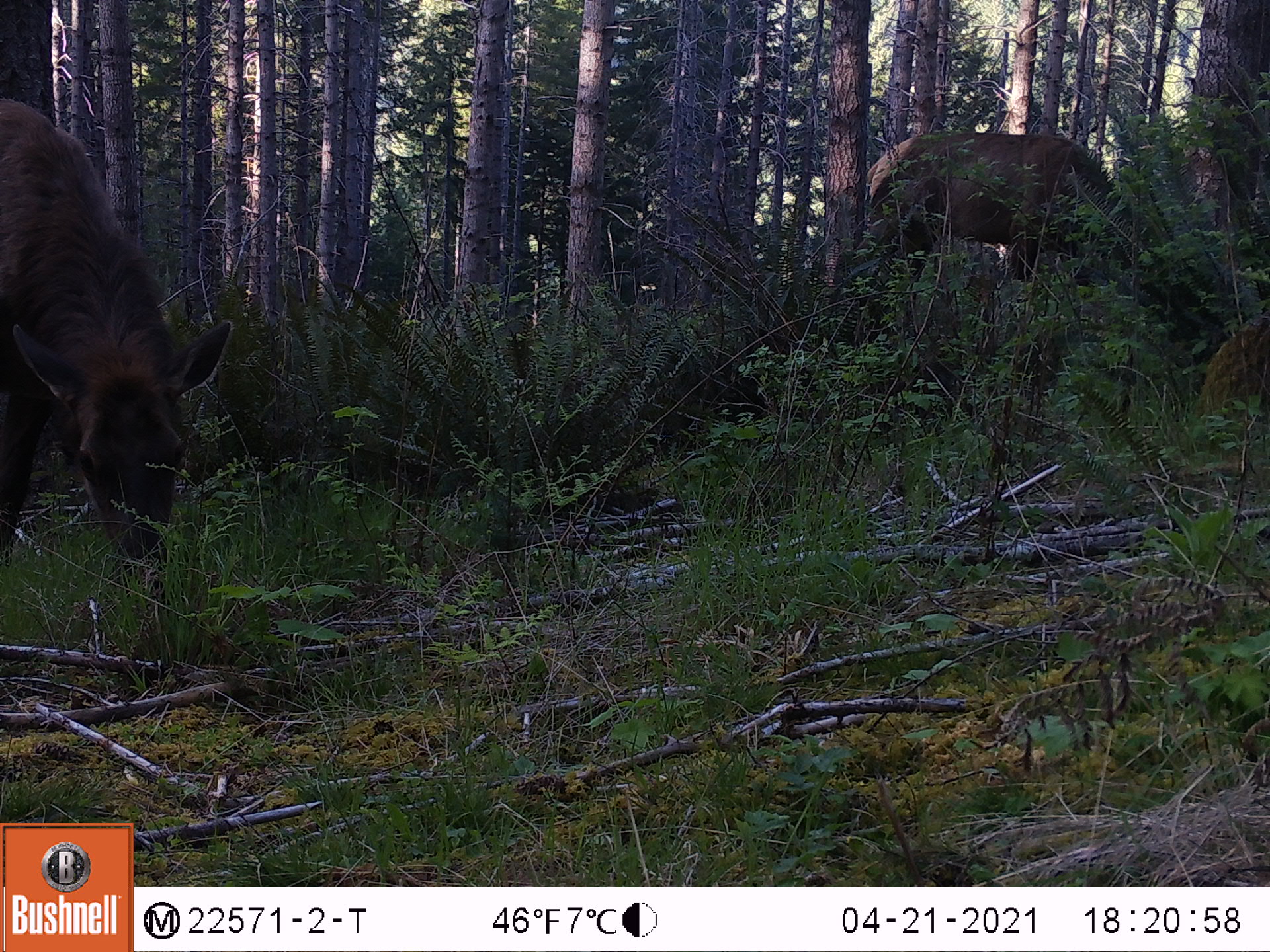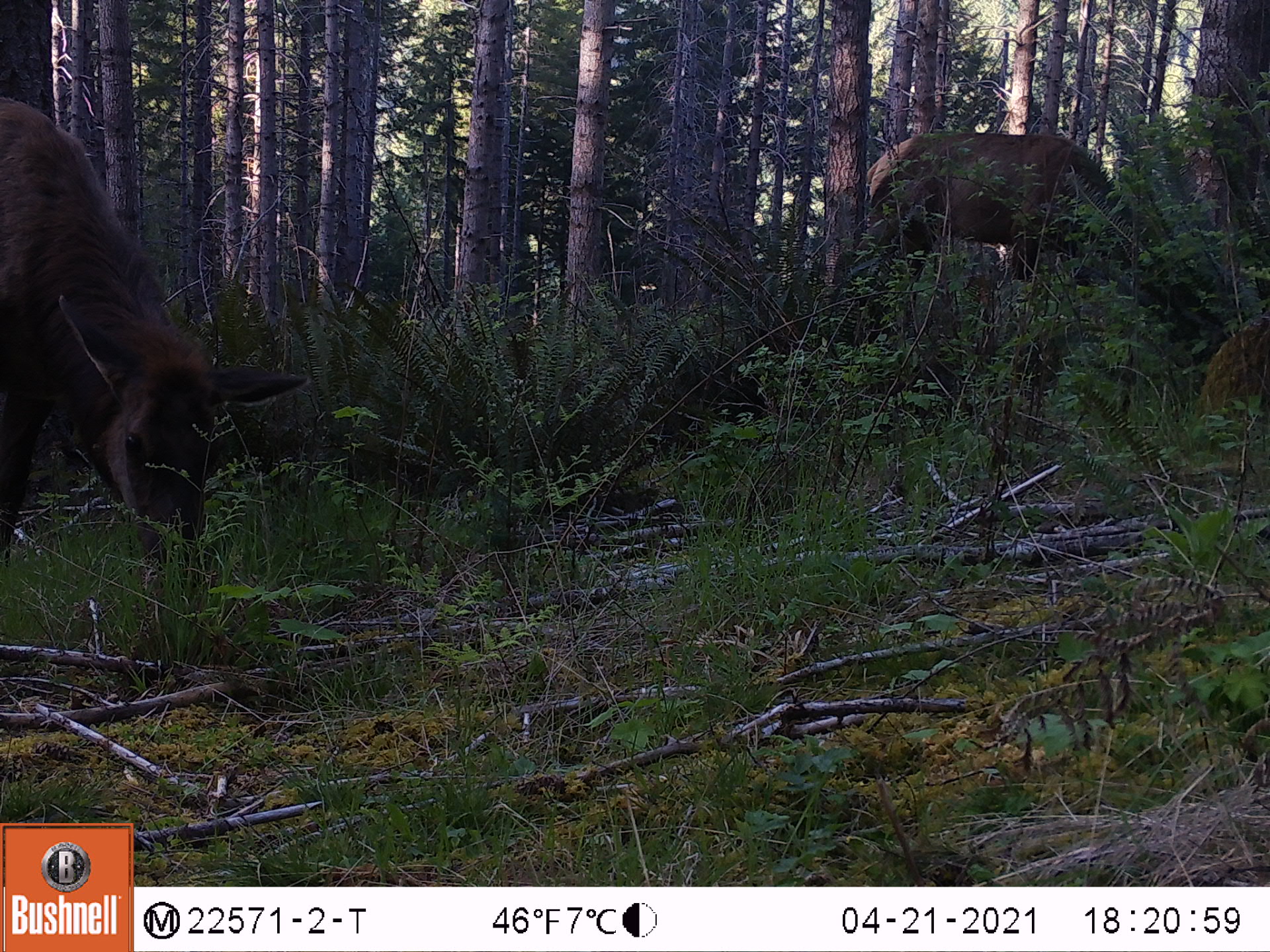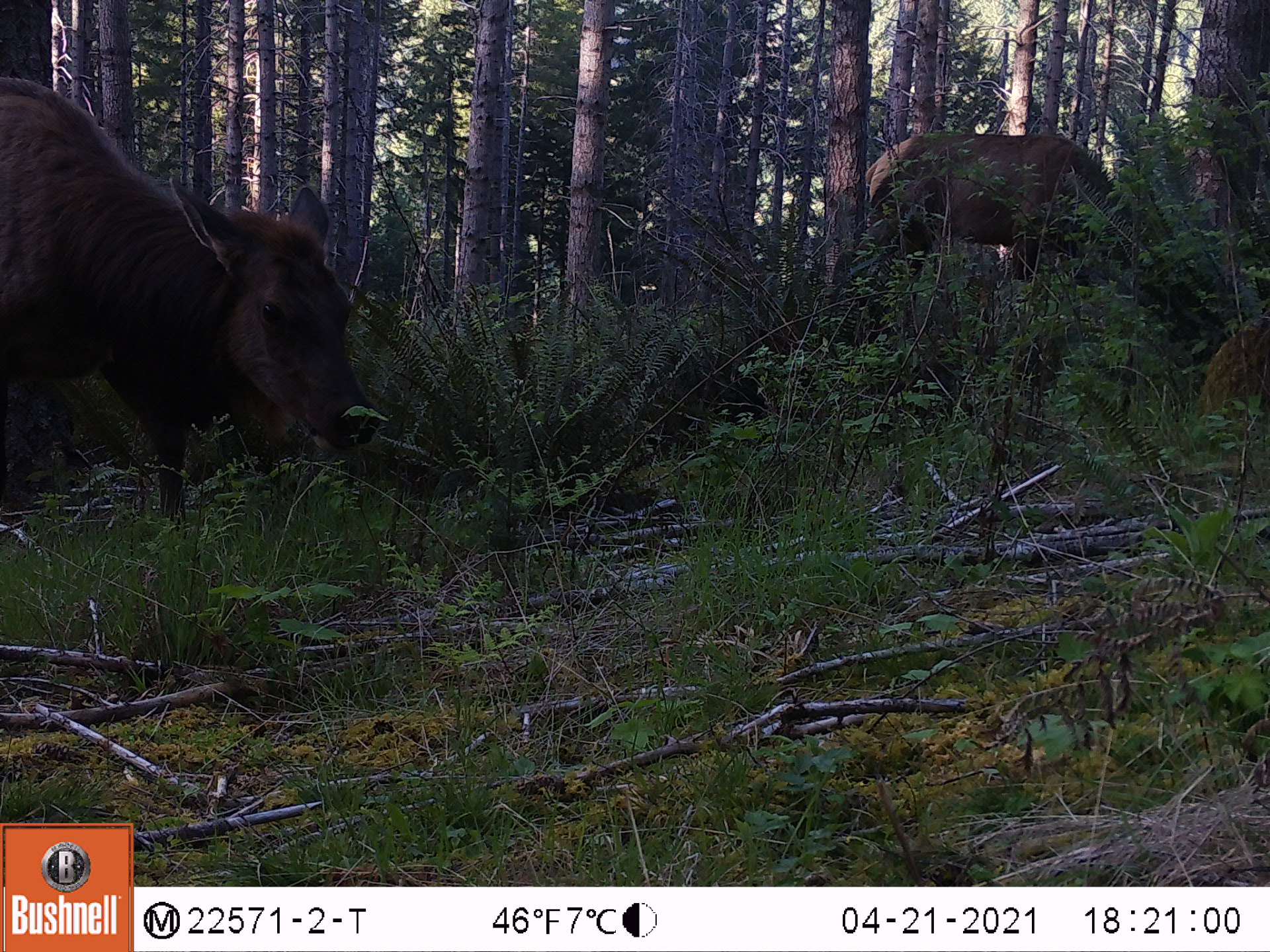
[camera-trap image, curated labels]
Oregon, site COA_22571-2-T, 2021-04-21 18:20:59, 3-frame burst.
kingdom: Animalia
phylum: Chordata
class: Mammalia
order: Artiodactyla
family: Cervidae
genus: Cervus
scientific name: Cervus canadensis roosevelti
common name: roosevelt elk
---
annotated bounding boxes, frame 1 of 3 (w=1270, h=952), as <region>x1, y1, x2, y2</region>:
roosevelt elk: <region>2, 89, 233, 579</region>; <region>859, 127, 1146, 317</region>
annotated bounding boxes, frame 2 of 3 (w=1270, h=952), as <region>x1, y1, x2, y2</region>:
roosevelt elk: <region>0, 91, 311, 587</region>; <region>861, 125, 1153, 291</region>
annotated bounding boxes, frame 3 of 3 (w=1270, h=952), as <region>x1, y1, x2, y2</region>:
roosevelt elk: <region>0, 69, 386, 568</region>; <region>855, 120, 1153, 300</region>